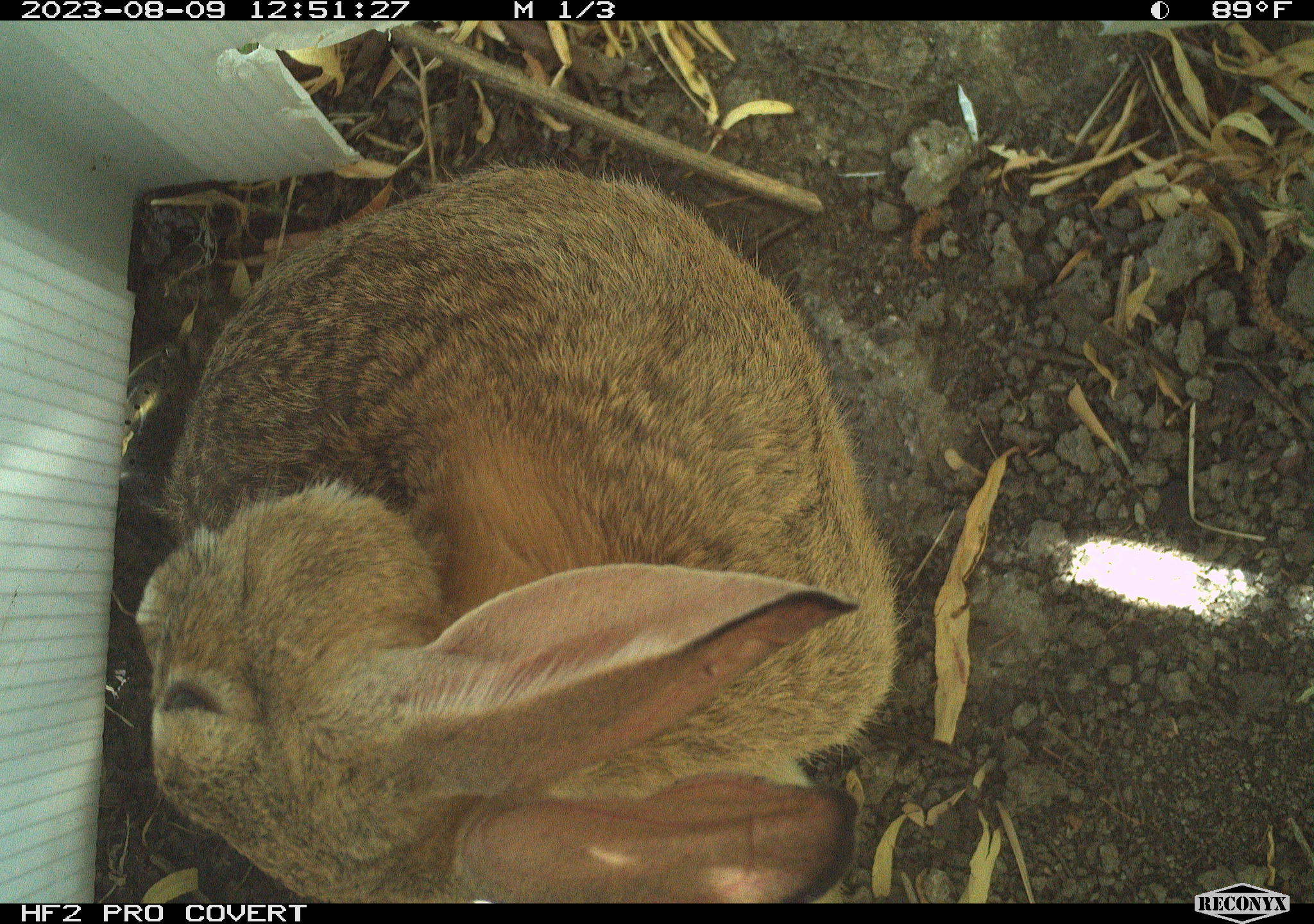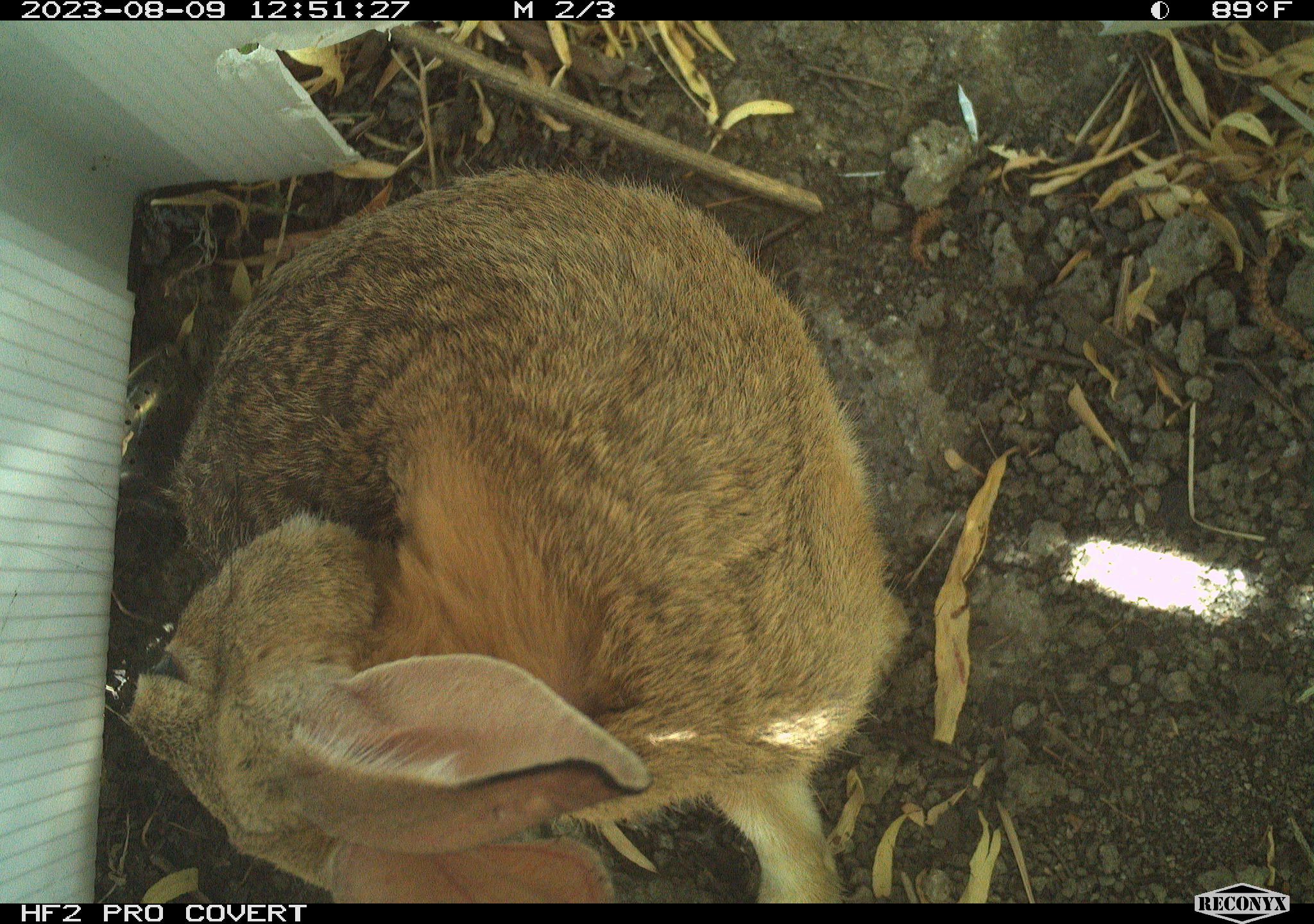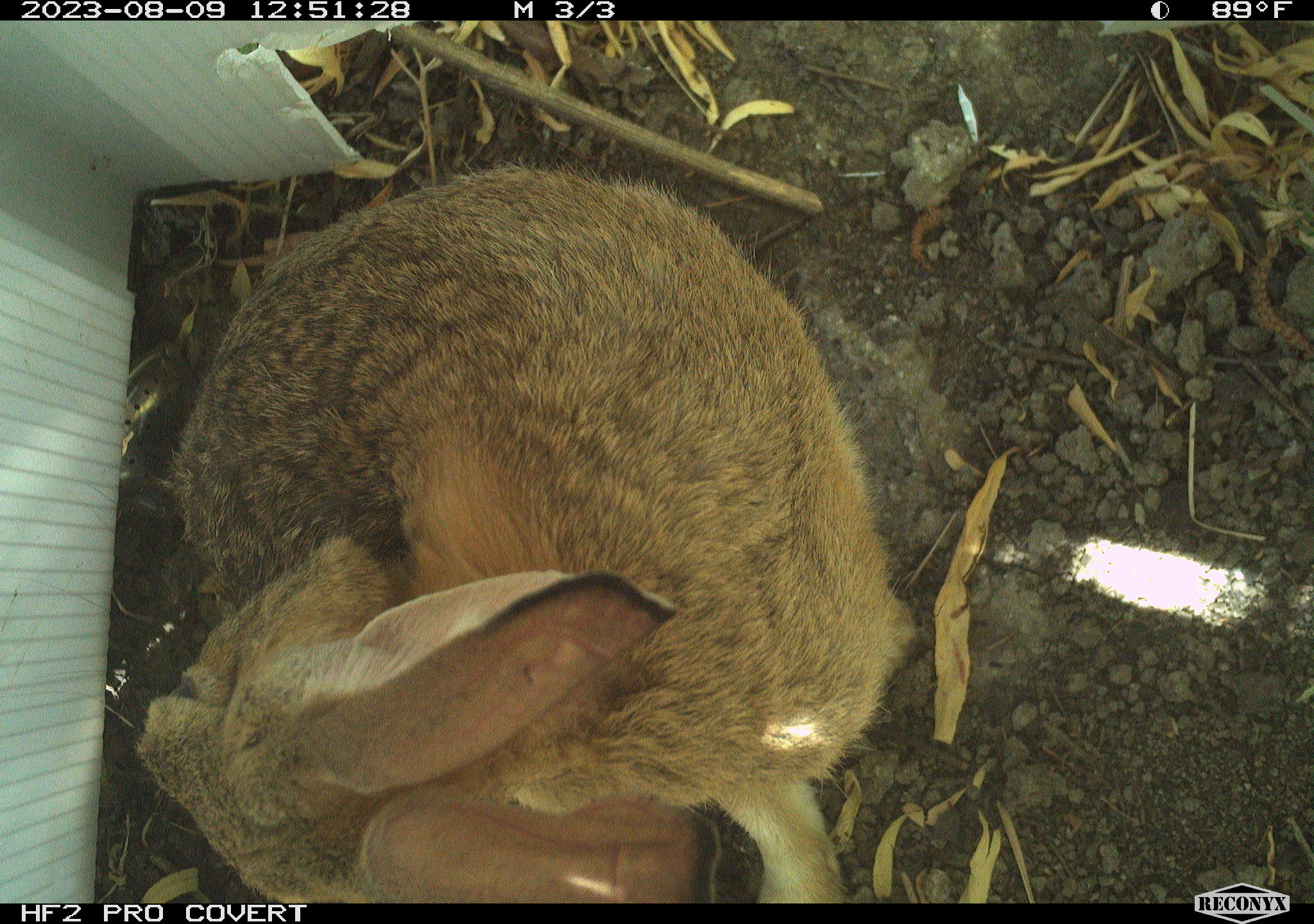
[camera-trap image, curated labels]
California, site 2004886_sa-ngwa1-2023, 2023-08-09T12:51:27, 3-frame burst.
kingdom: Animalia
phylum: Chordata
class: Mammalia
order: Lagomorpha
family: Leporidae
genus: Sylvilagus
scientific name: Sylvilagus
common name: cottontail rabbits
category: sylvilagus species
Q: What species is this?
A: Sylvilagus species (cottontail rabbits) (Sylvilagus).